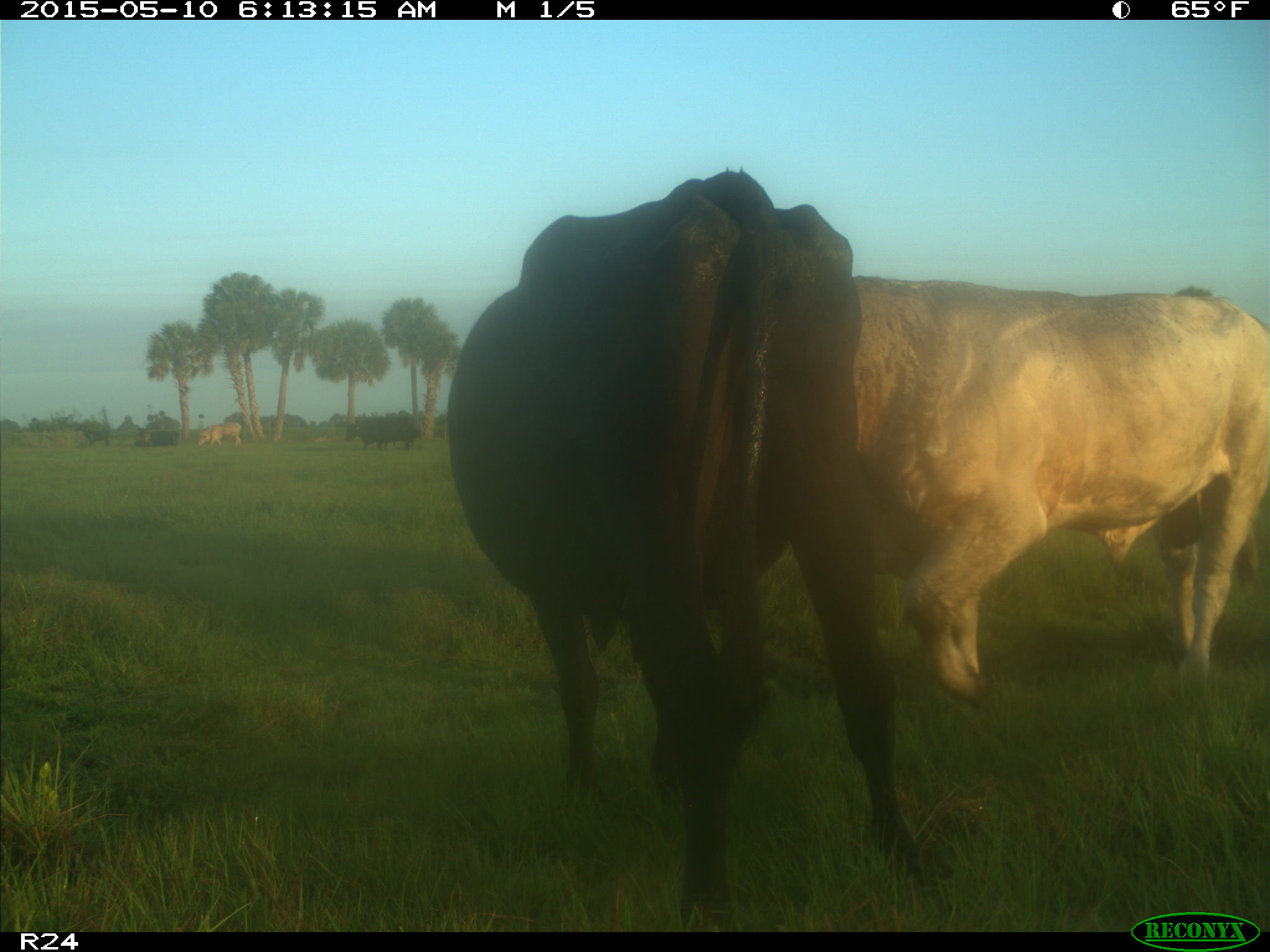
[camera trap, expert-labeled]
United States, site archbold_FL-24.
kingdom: Animalia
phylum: Chordata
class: Mammalia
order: Artiodactyla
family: Bovidae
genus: Bos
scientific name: Bos taurus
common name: domestic cow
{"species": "Bos taurus (domestic cow)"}